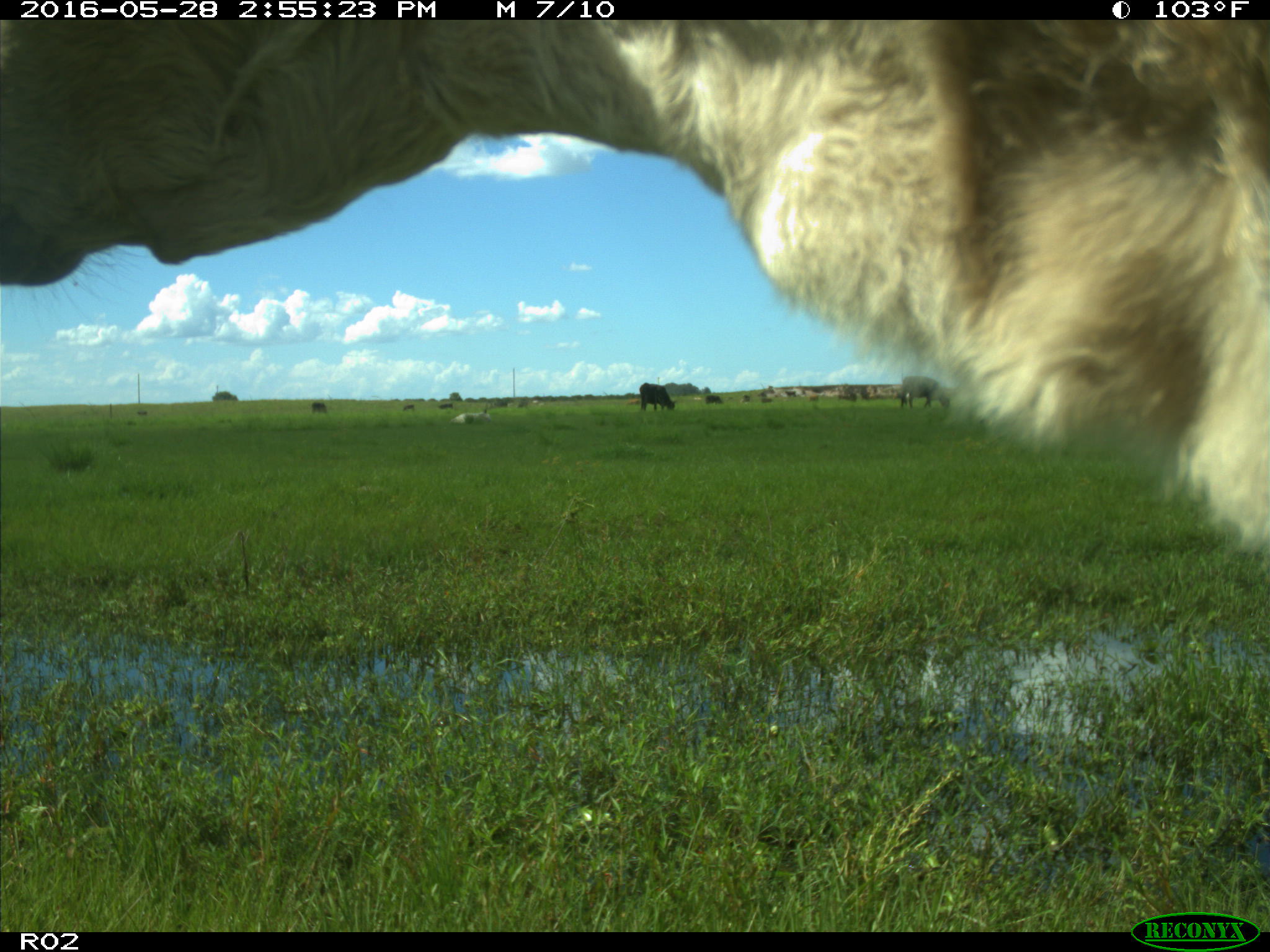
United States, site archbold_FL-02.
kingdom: Animalia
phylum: Chordata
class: Mammalia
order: Artiodactyla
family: Bovidae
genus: Bos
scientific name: Bos taurus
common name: domestic cow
Bos taurus (domestic cow).